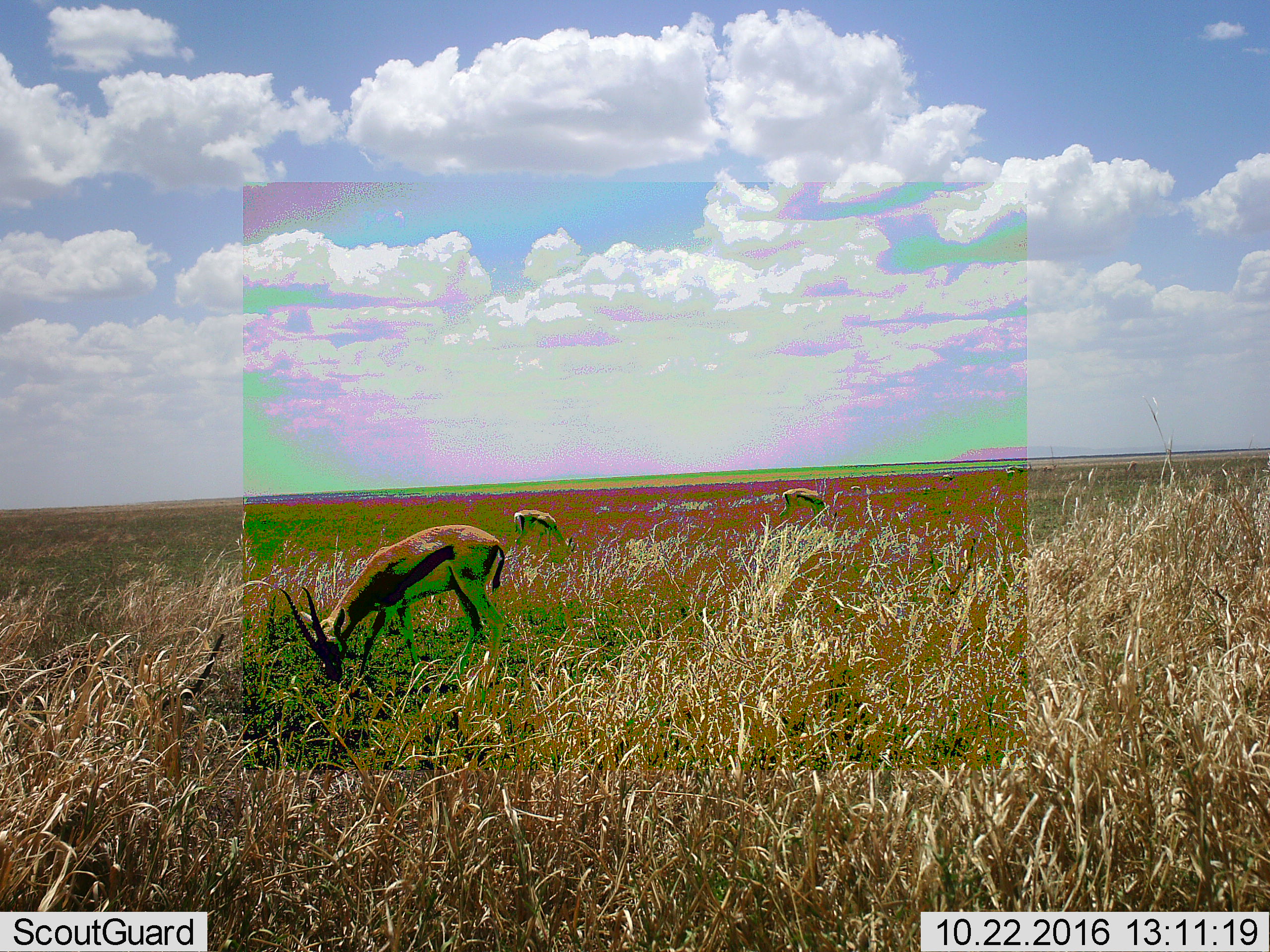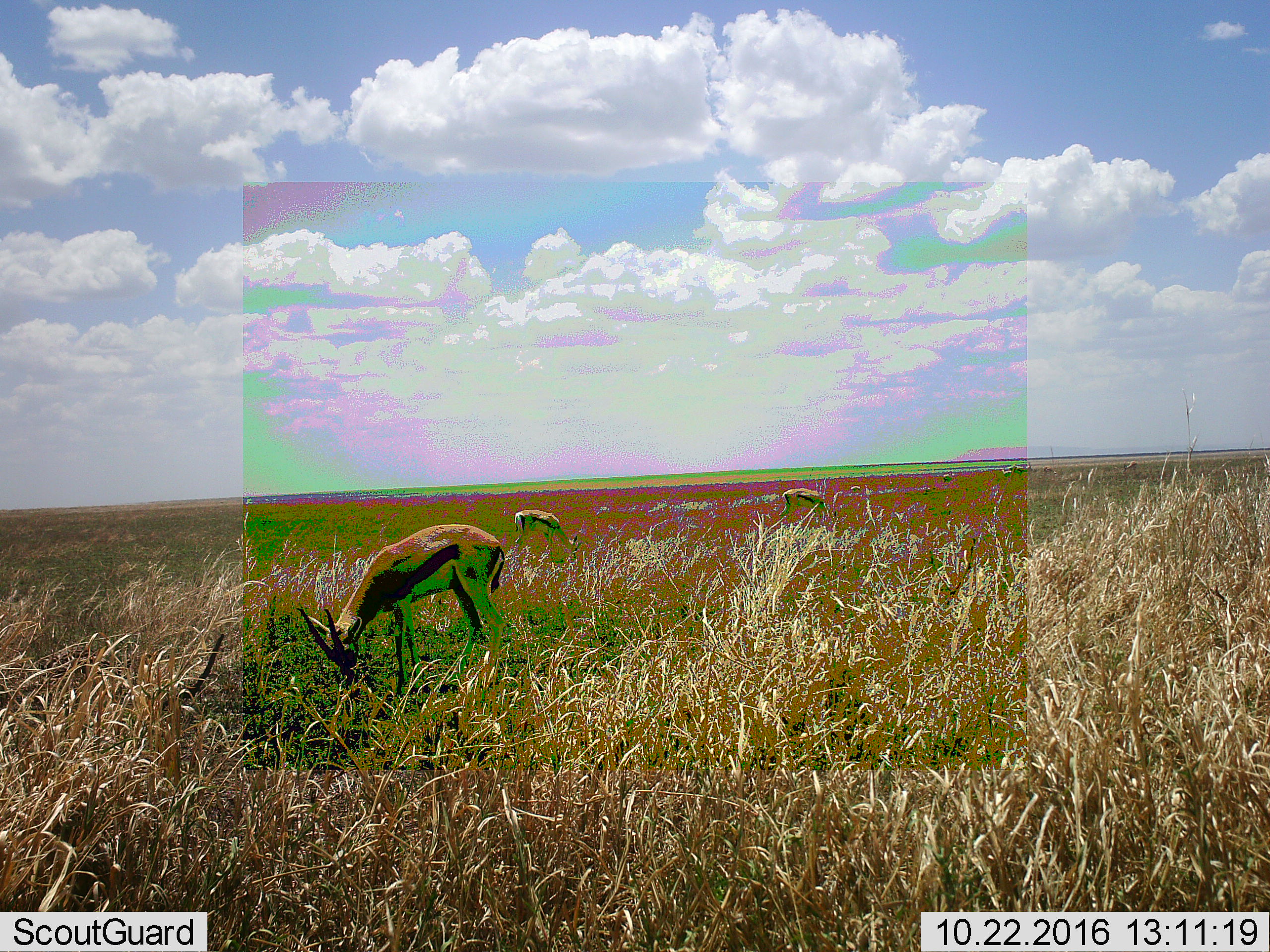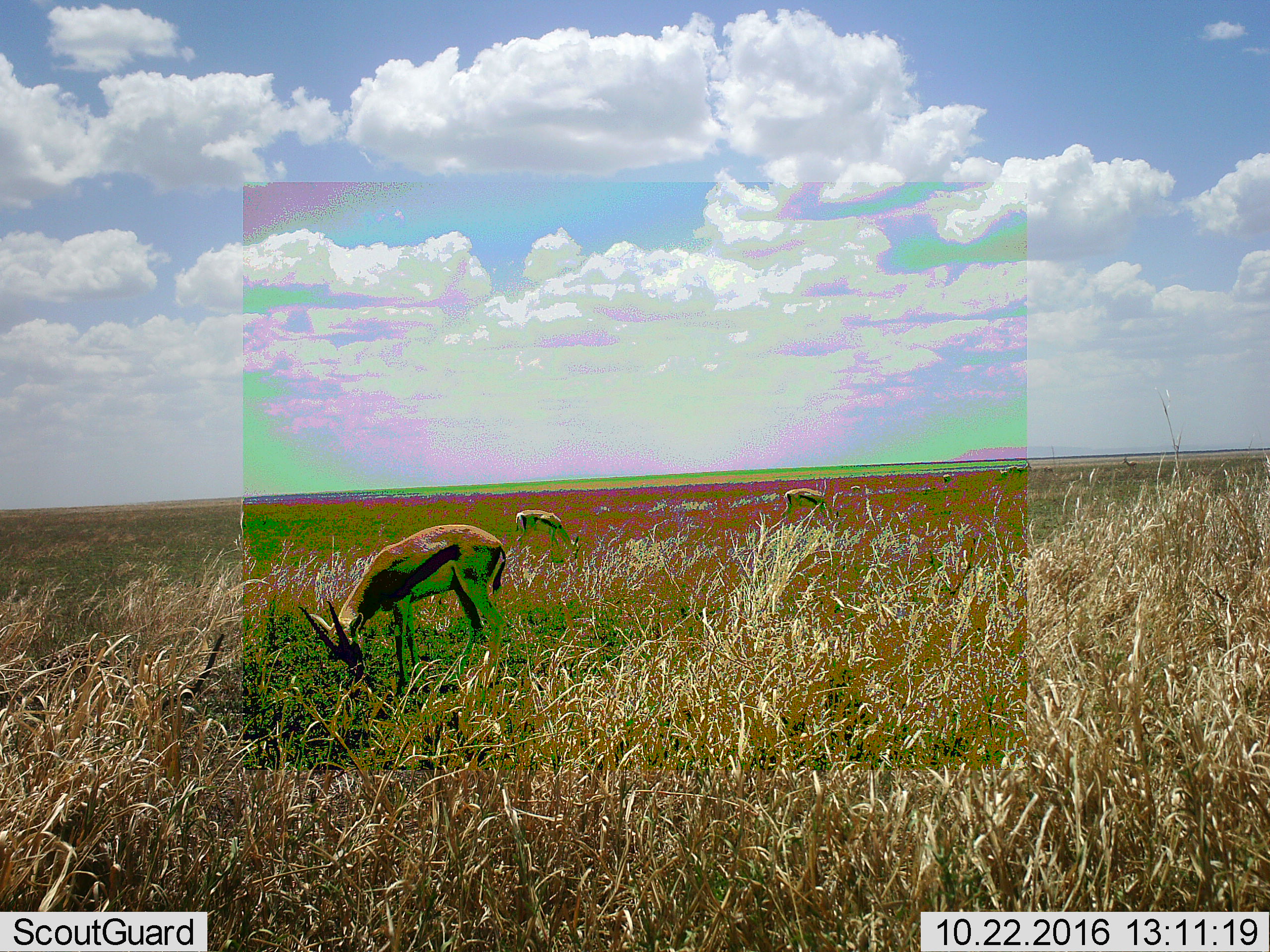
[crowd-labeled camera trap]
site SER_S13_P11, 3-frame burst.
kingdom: Animalia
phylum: Chordata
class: Mammalia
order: Artiodactyla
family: Bovidae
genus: Eudorcas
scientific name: Eudorcas thomsonii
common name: thomson's gazelle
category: gazellethomsons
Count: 3.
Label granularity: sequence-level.